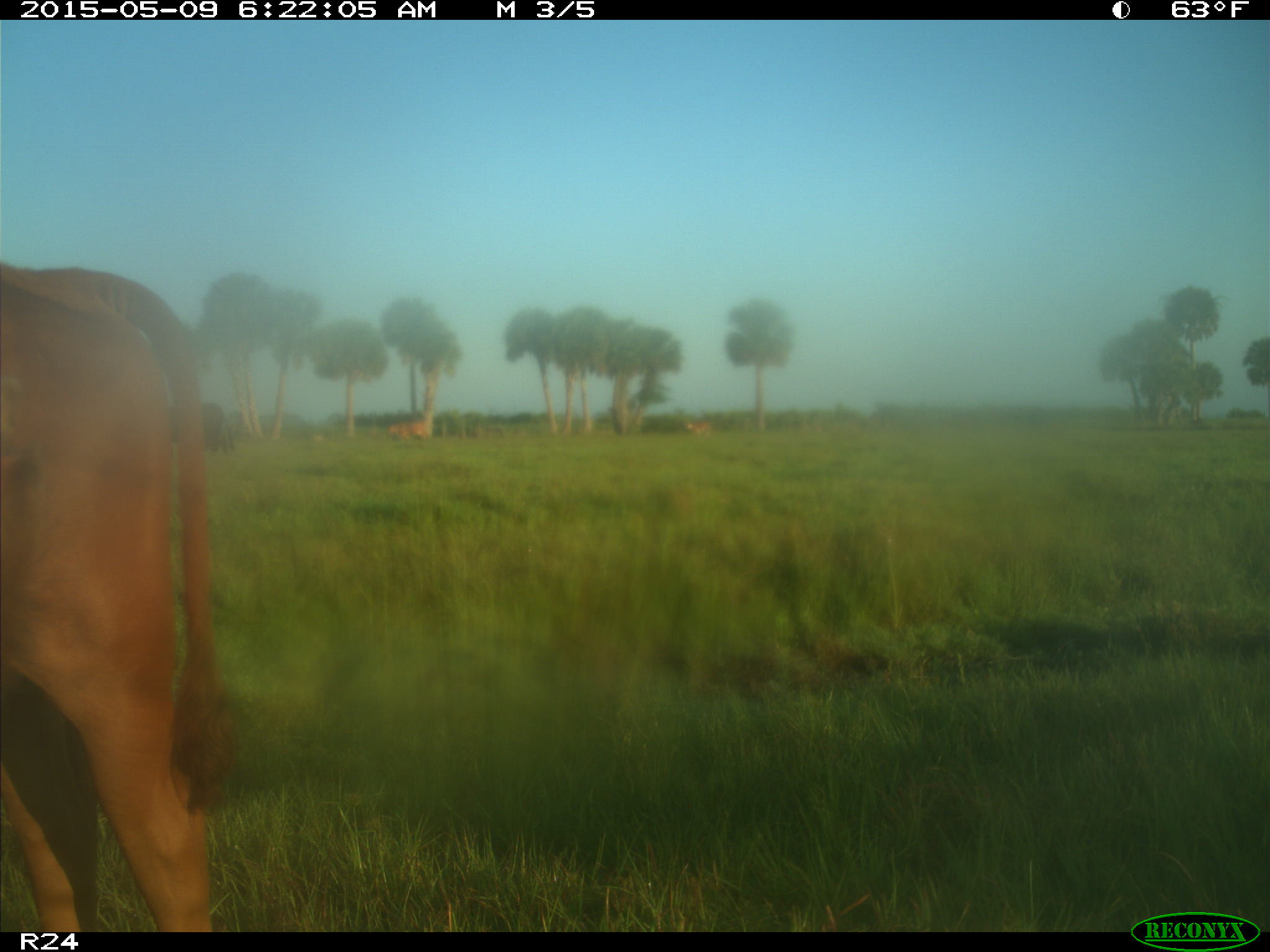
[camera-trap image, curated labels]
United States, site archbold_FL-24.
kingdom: Animalia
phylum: Chordata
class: Mammalia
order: Artiodactyla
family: Bovidae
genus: Bos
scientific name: Bos taurus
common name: domestic cow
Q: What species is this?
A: Bos taurus (domestic cow).